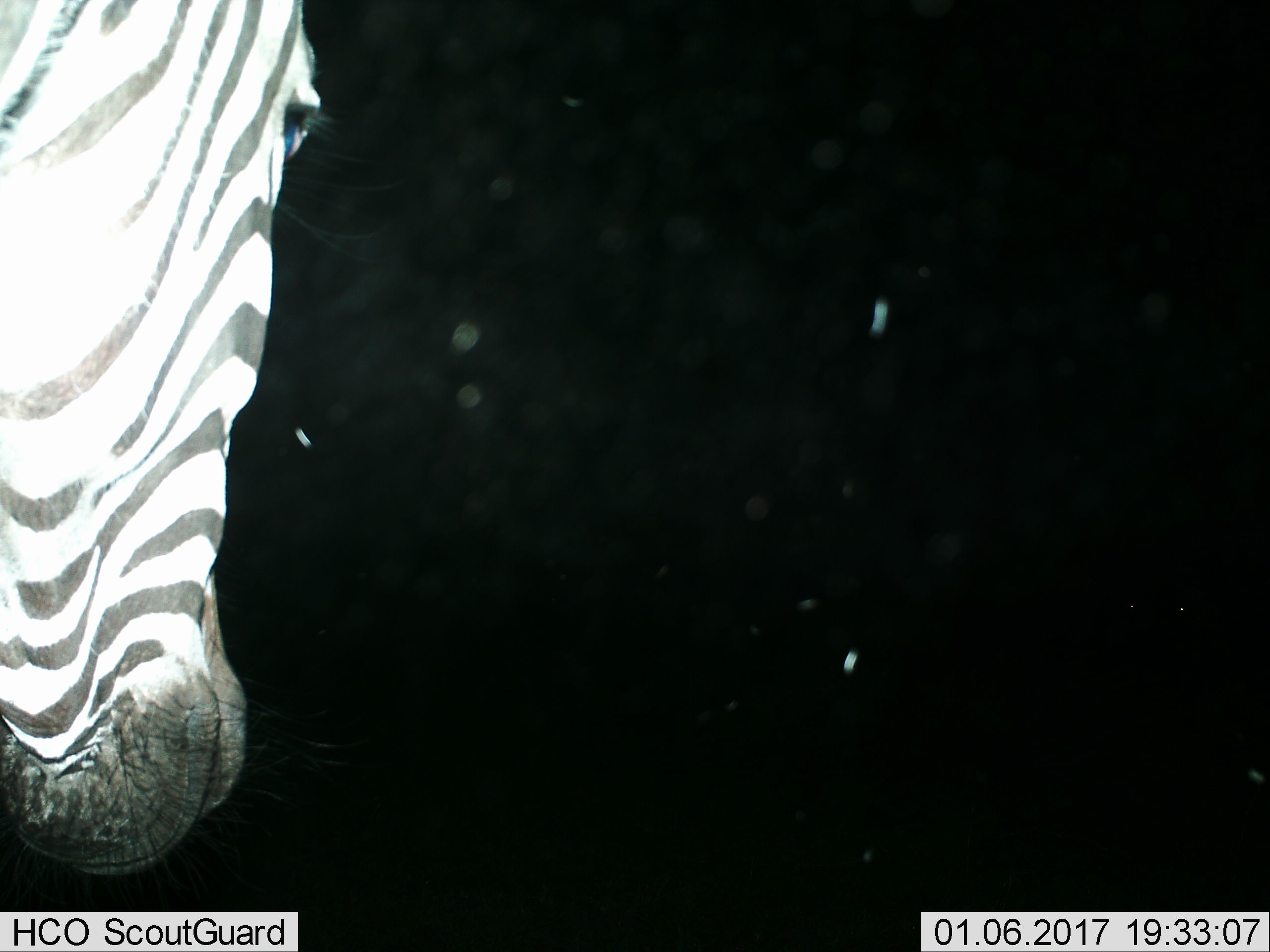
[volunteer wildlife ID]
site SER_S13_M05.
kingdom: Animalia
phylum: Chordata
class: Mammalia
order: Perissodactyla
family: Equidae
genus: Equus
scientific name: Equus quagga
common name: plains zebra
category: zebraplains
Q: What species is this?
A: Zebraplains (plains zebra) (Equus quagga).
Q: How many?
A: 1.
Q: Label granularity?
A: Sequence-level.